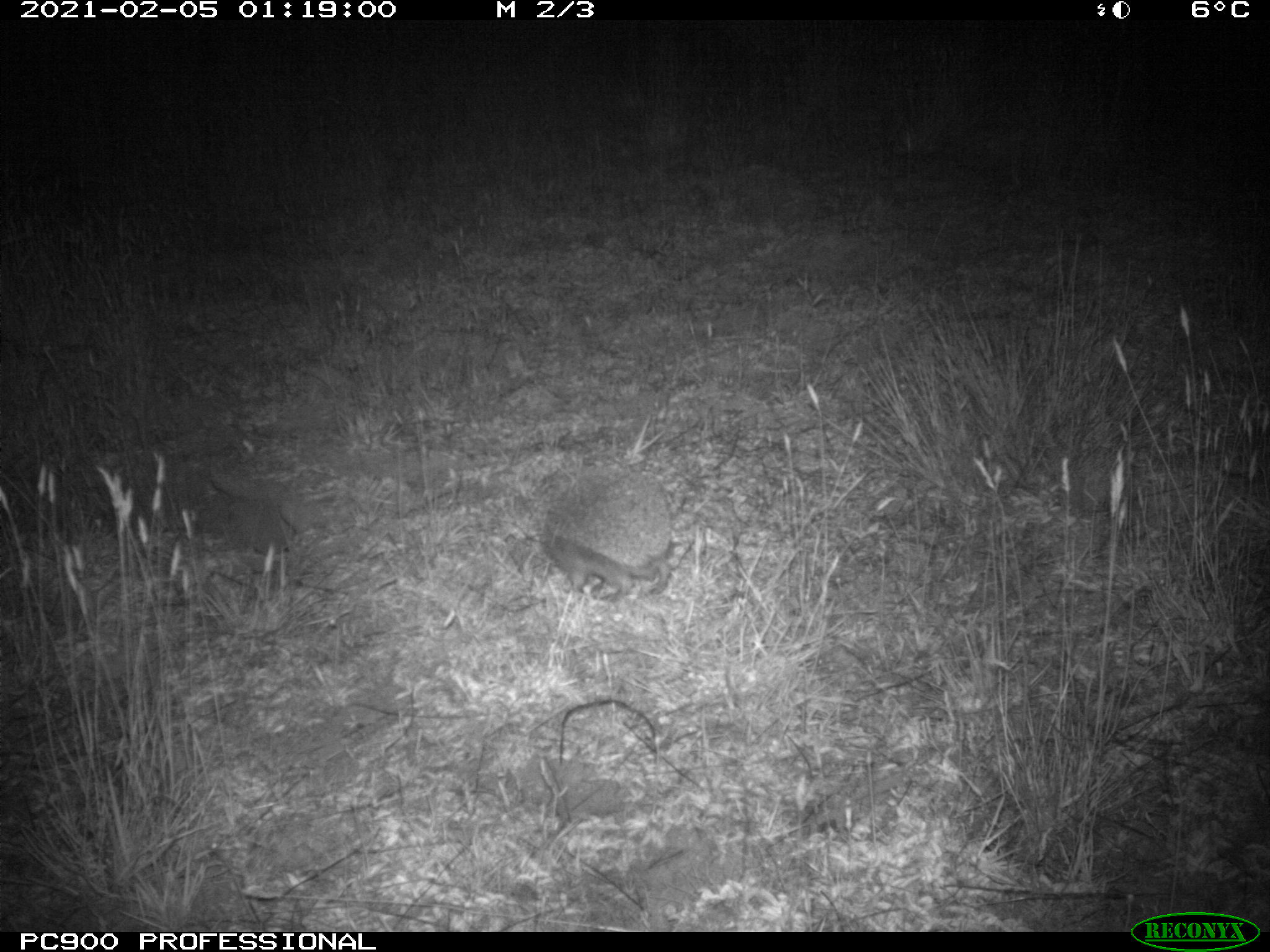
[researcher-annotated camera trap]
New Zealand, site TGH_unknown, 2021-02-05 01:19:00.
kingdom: Animalia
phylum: Chordata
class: Mammalia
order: Eulipotyphla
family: Erinaceidae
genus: Erinaceus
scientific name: Erinaceus europaeus europaeus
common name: european hedgehog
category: hedgehog